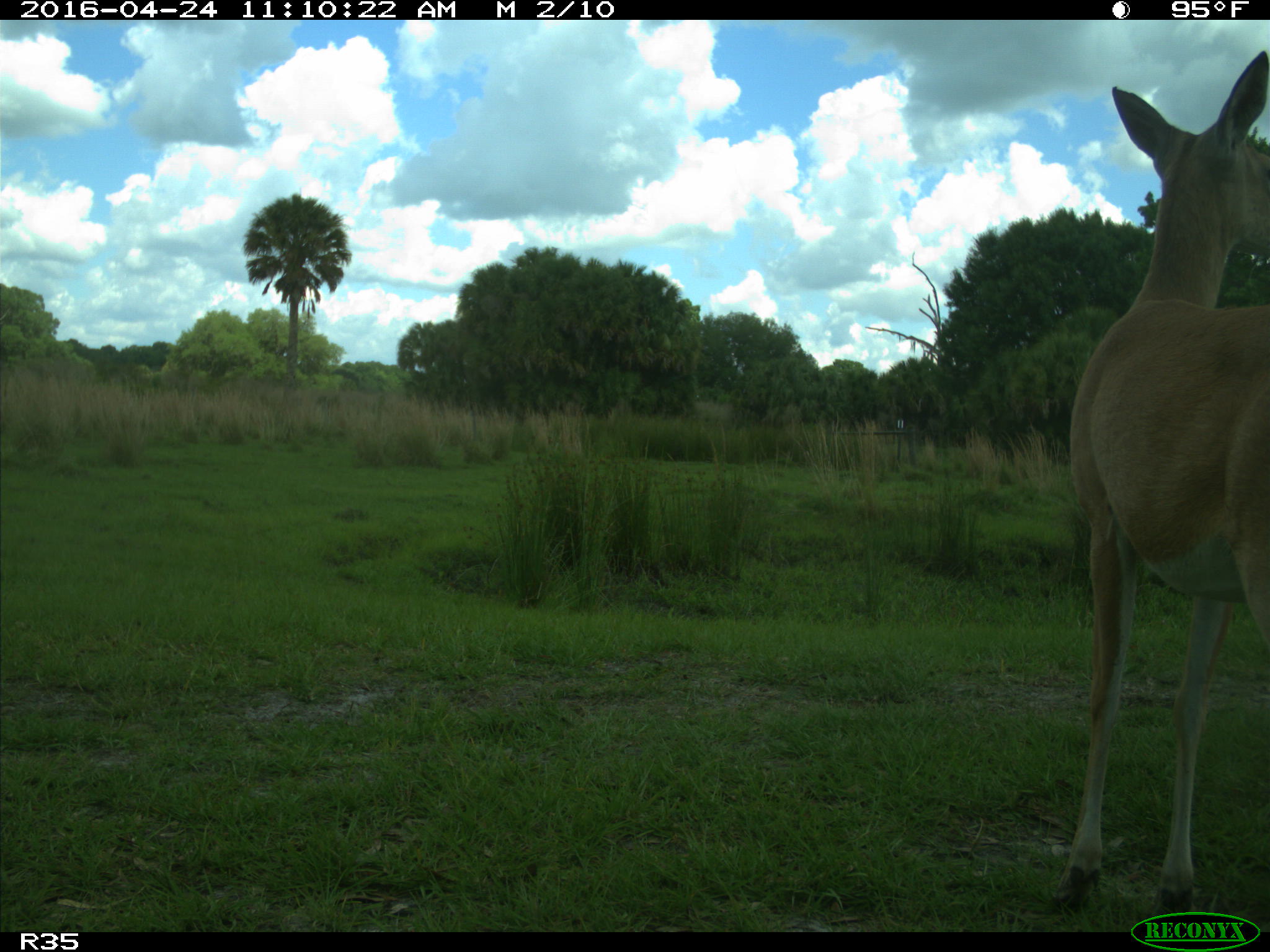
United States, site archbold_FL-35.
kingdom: Animalia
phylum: Chordata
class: Mammalia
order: Artiodactyla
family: Cervidae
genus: Odocoileus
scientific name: Odocoileus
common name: deer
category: unidentified deer